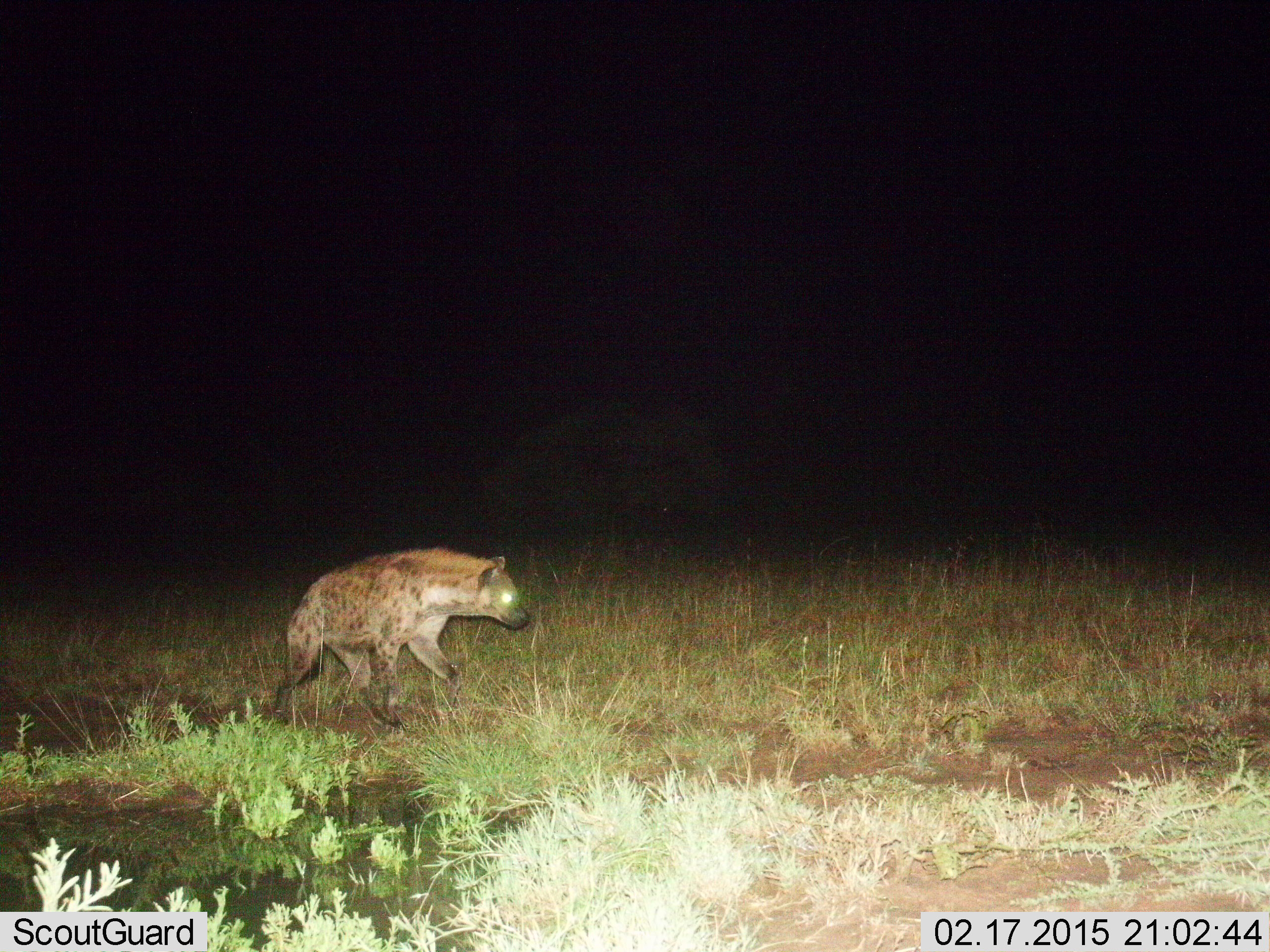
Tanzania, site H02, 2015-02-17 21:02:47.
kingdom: Animalia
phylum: Chordata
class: Mammalia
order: Carnivora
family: Hyaenidae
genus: Crocuta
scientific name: Crocuta crocuta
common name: spotted hyena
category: hyenaspotted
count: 1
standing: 0%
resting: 0%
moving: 100%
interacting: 0%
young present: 0%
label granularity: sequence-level